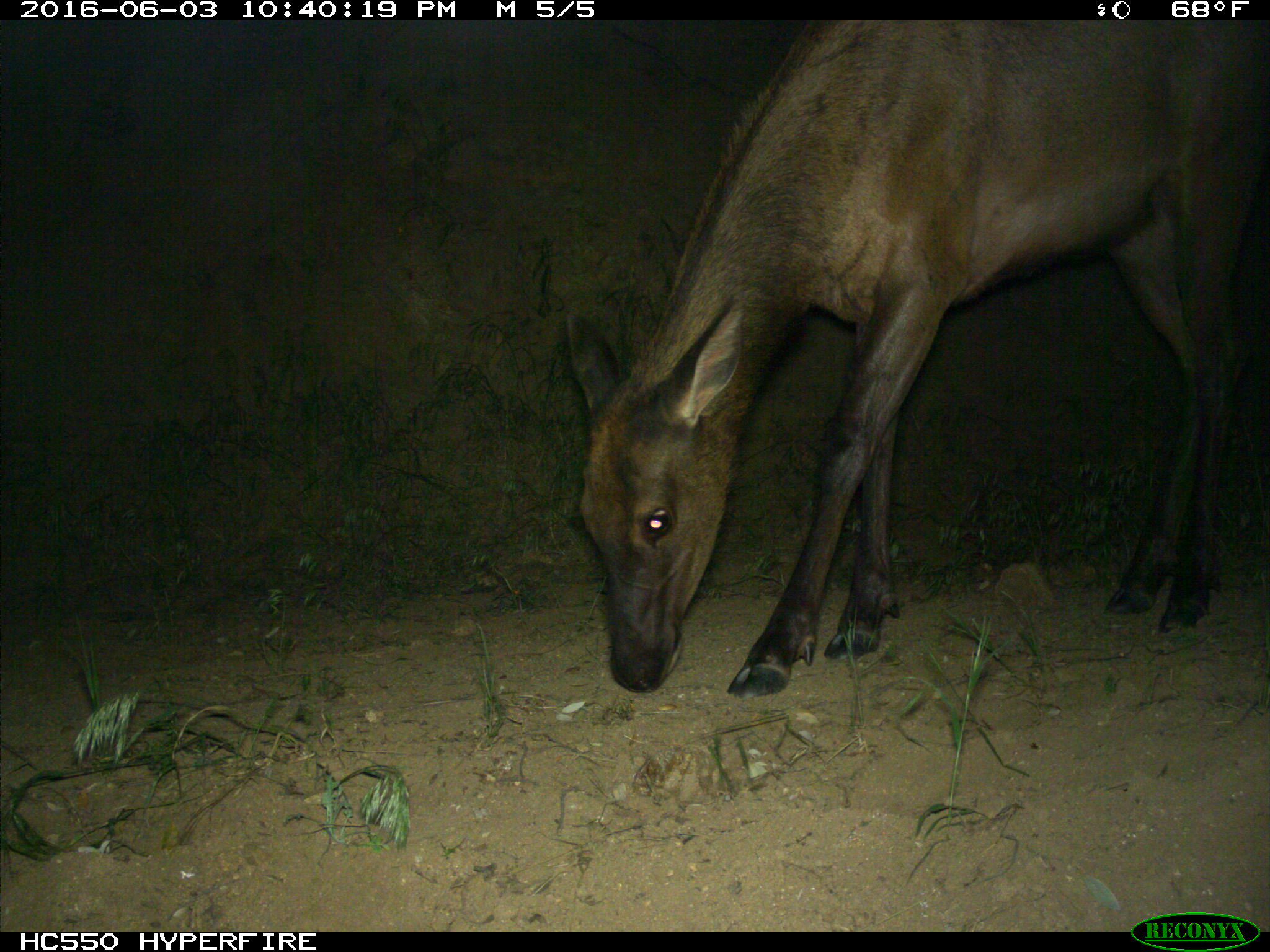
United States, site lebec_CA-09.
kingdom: Animalia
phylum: Chordata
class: Mammalia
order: Artiodactyla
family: Cervidae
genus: Cervus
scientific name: Cervus canadensis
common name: elk